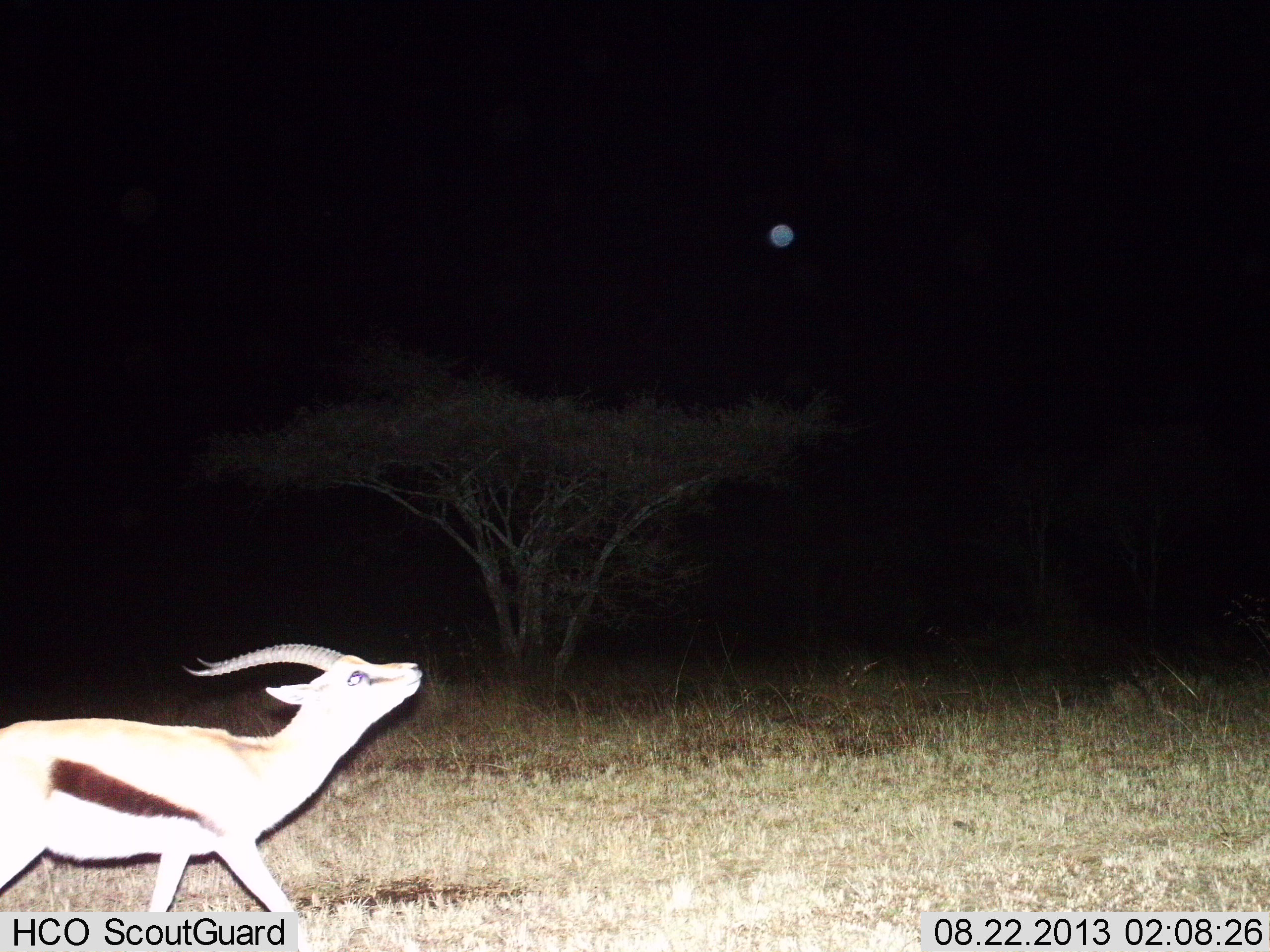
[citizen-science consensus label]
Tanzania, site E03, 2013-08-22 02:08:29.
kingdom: Animalia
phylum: Chordata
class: Mammalia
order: Artiodactyla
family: Bovidae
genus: Eudorcas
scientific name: Eudorcas thomsonii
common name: thomson's gazelle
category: gazellethomsons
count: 1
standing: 5%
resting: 0%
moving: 86%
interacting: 9%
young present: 0%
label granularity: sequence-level